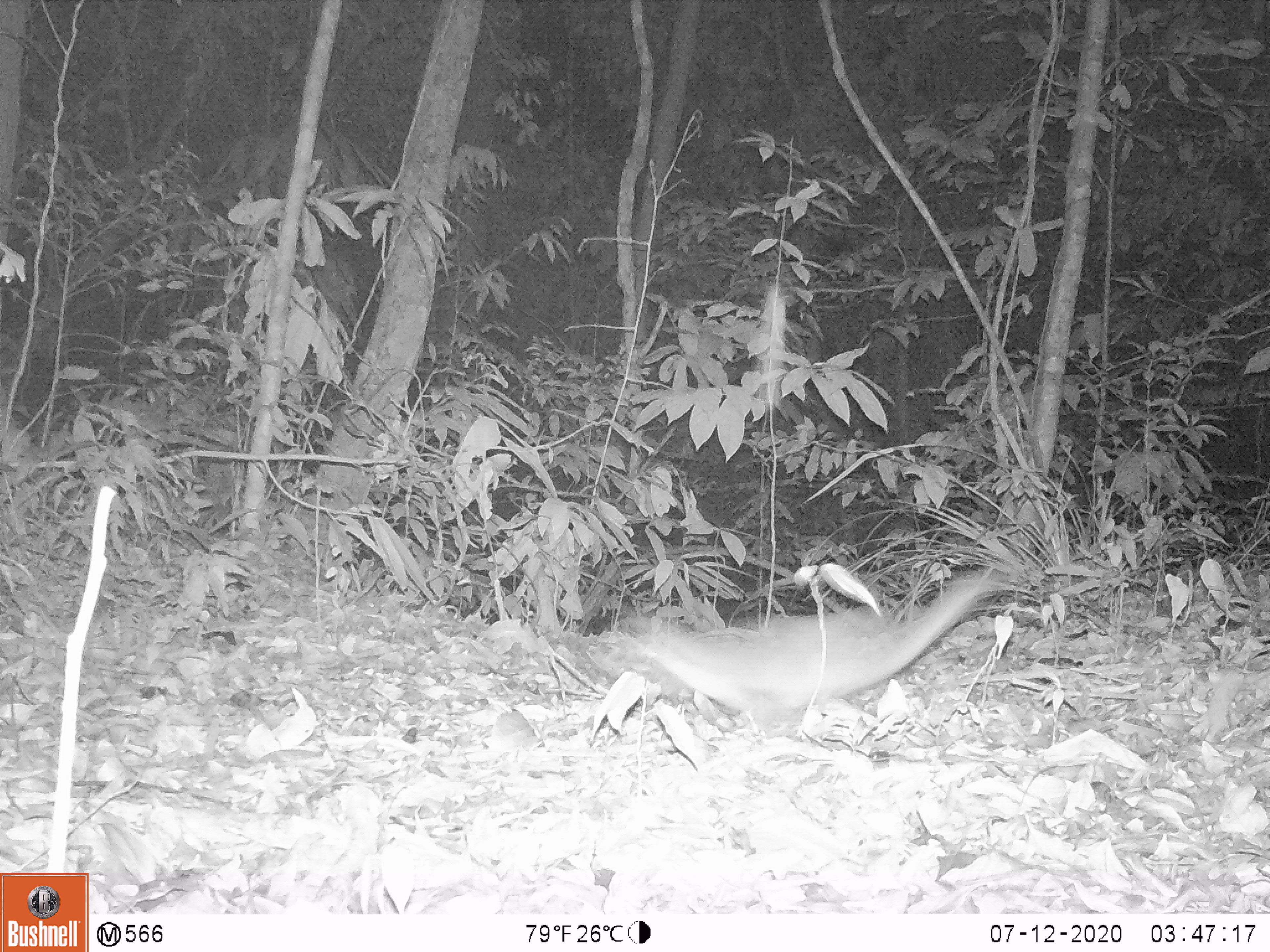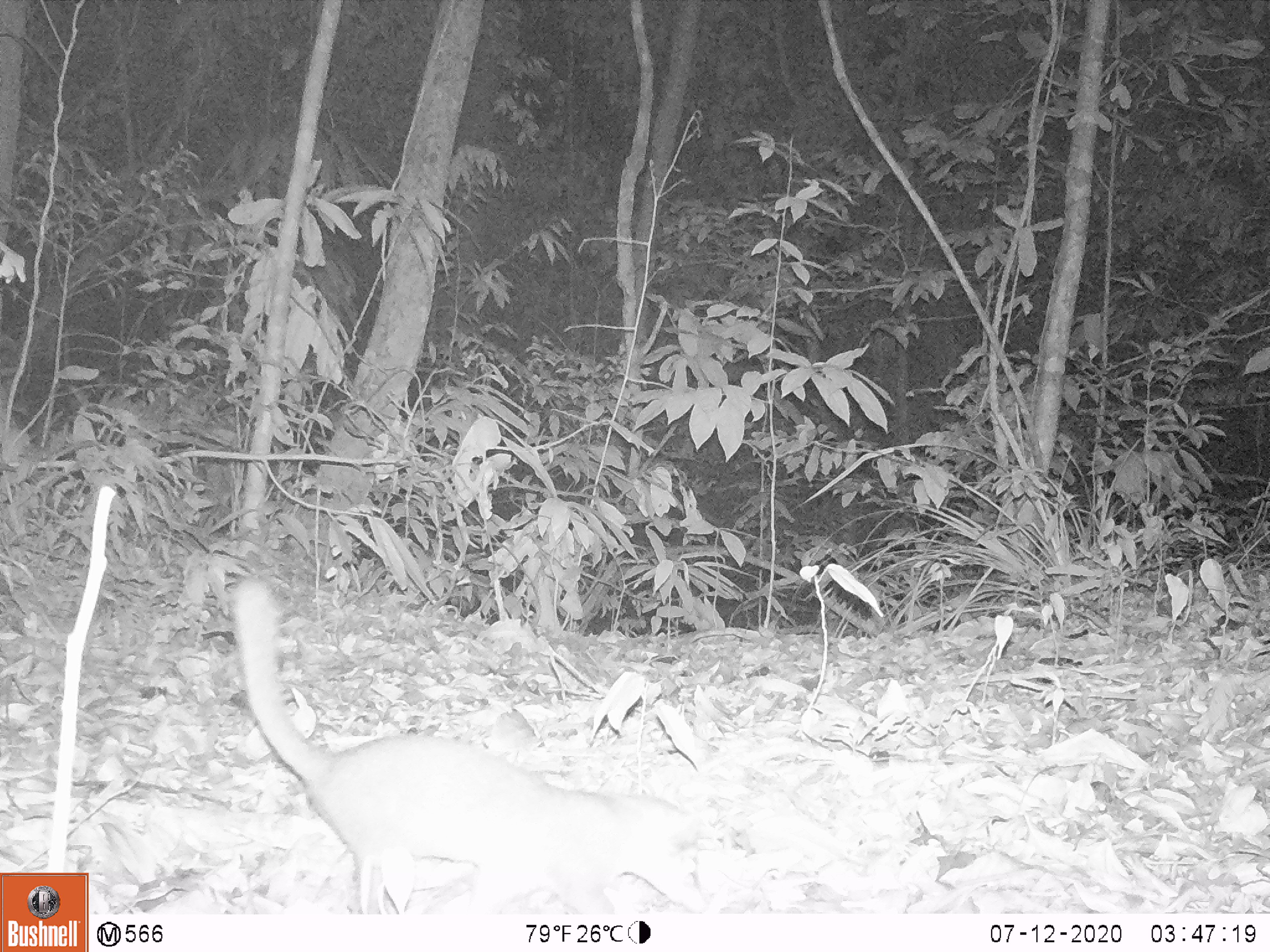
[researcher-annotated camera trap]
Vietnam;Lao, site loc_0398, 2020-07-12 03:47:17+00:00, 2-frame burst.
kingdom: Animalia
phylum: Chordata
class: Mammalia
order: Carnivora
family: Mustelidae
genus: Melogale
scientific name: Melogale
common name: ferret badger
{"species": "ferret badger (Melogale)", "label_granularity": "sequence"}